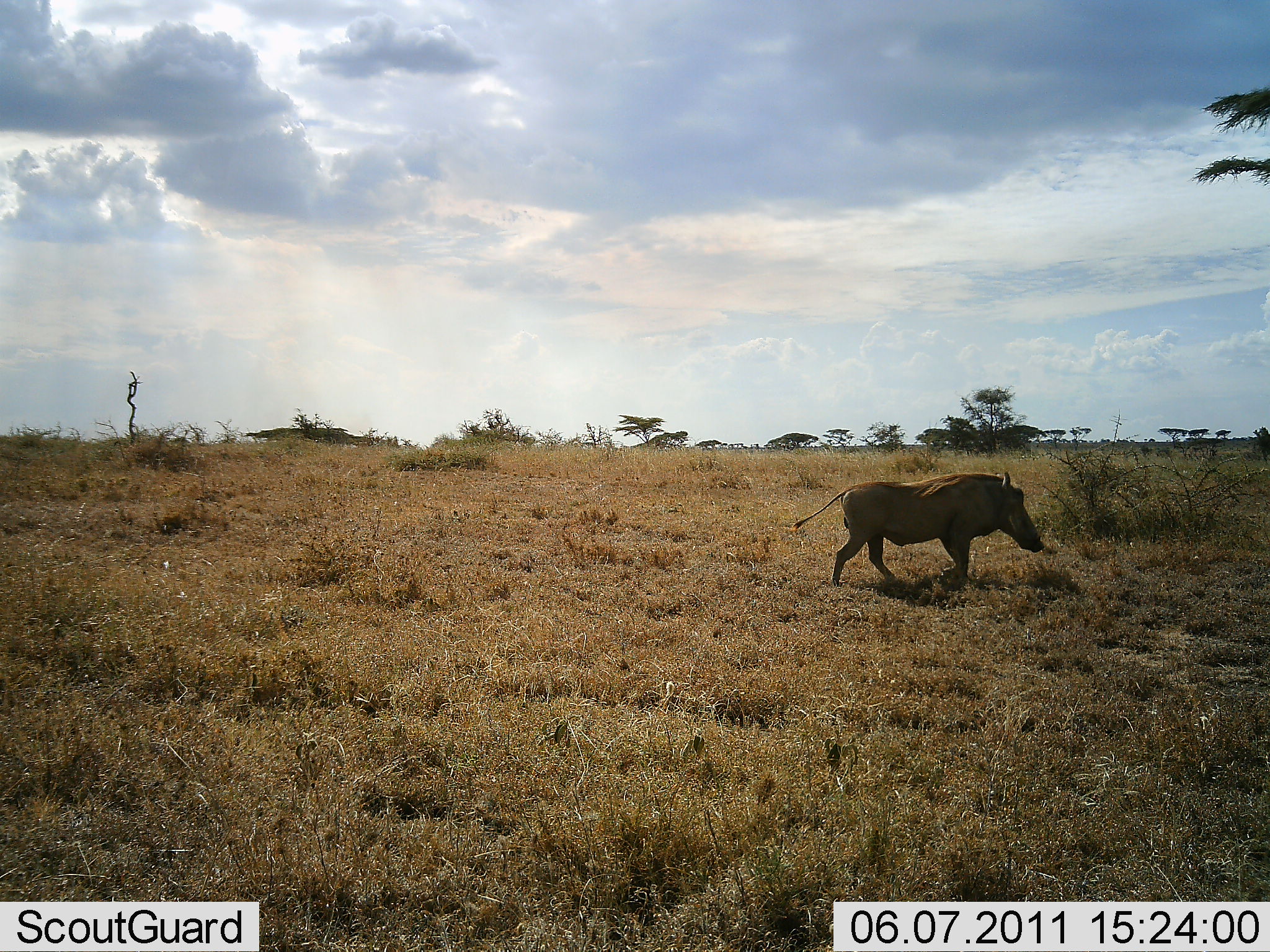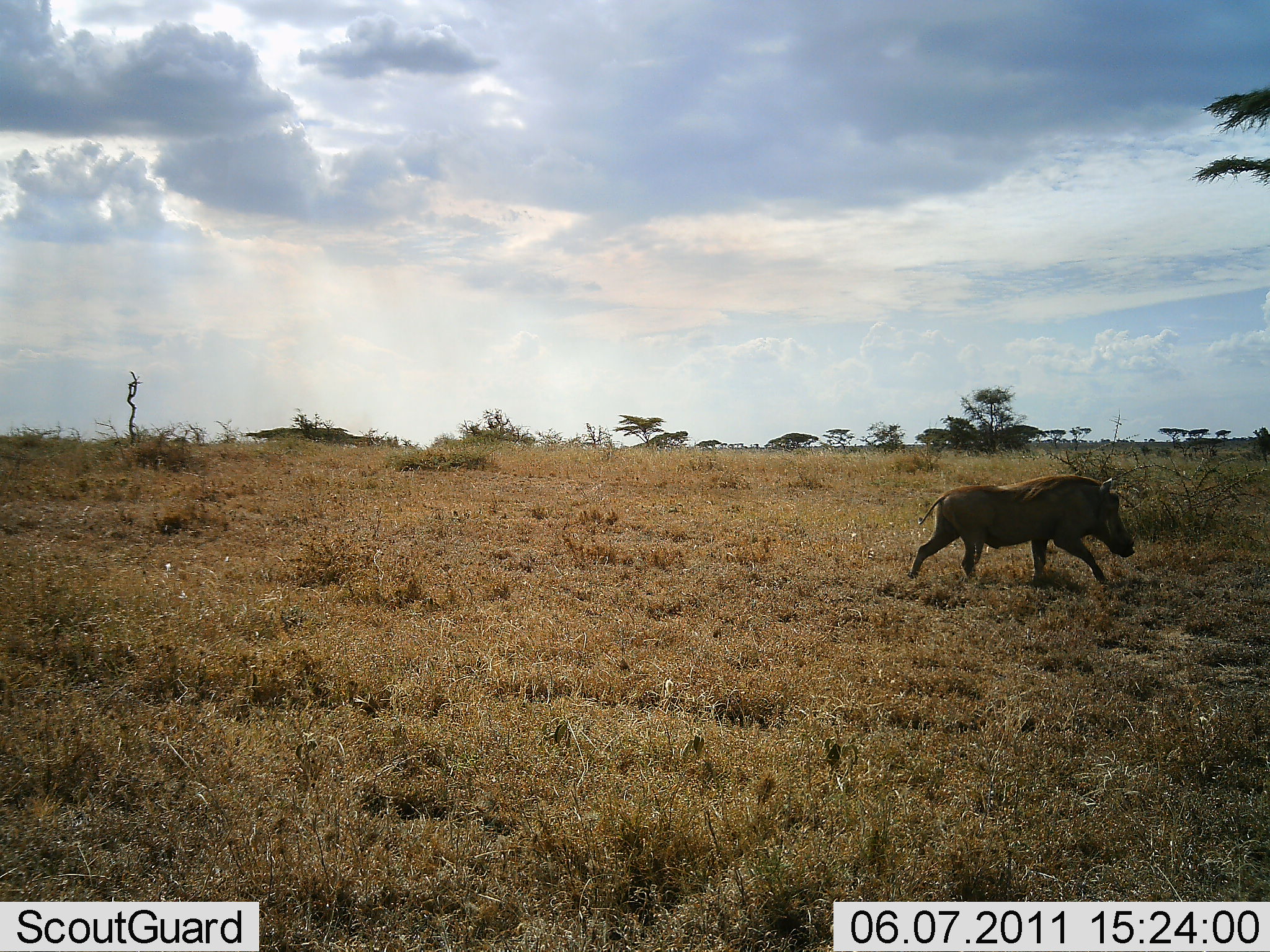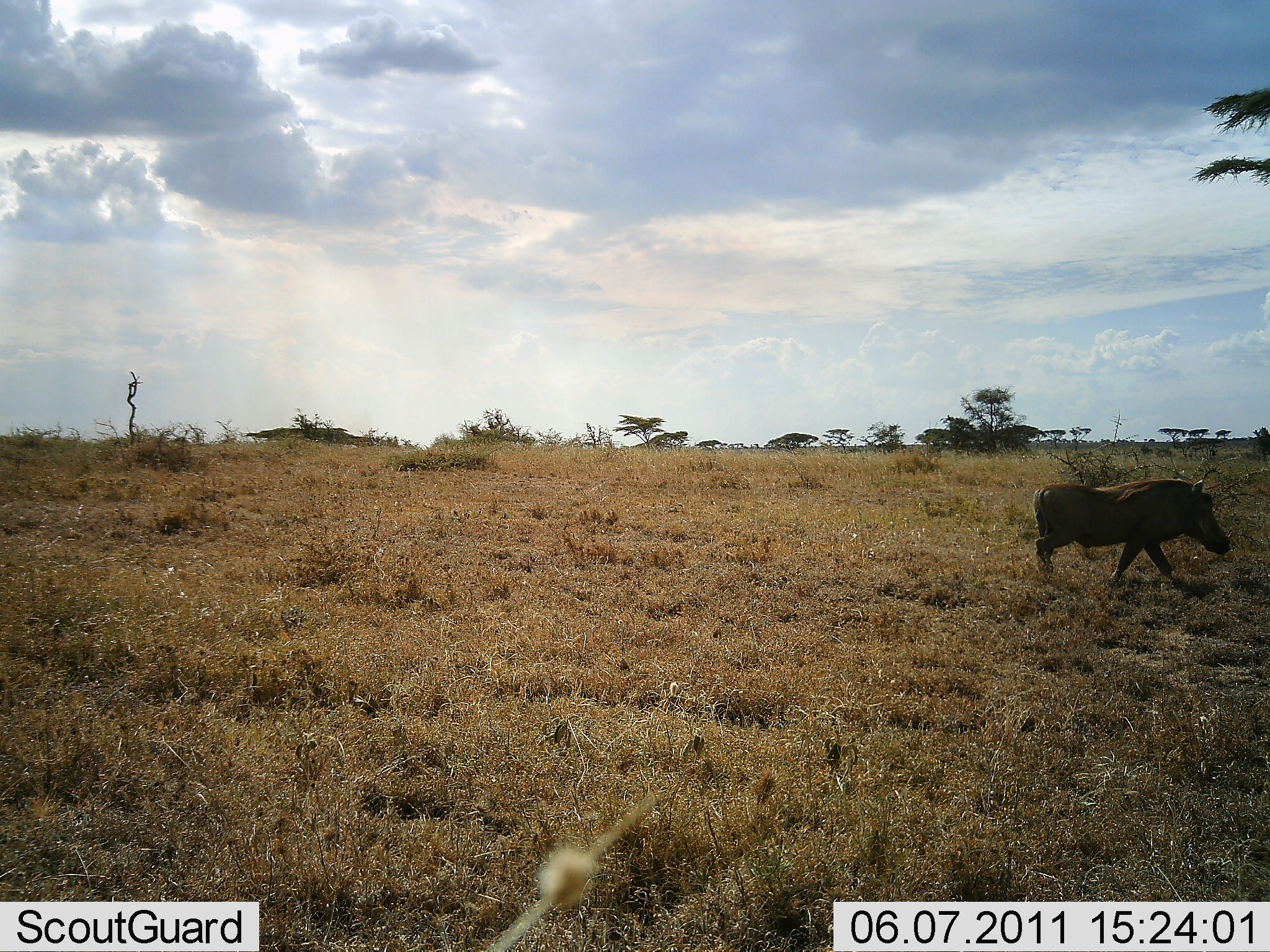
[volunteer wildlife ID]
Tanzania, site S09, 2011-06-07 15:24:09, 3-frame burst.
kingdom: Animalia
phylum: Chordata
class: Mammalia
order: Artiodactyla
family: Suidae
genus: Phacochoerus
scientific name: Phacochoerus africanus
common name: warthog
Warthog (Phacochoerus africanus), count 1. Behavior (volunteer vote fractions): standing 0%, resting 0%, moving 91%, interacting 0%. Young present (vote fraction): 0%. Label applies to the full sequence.